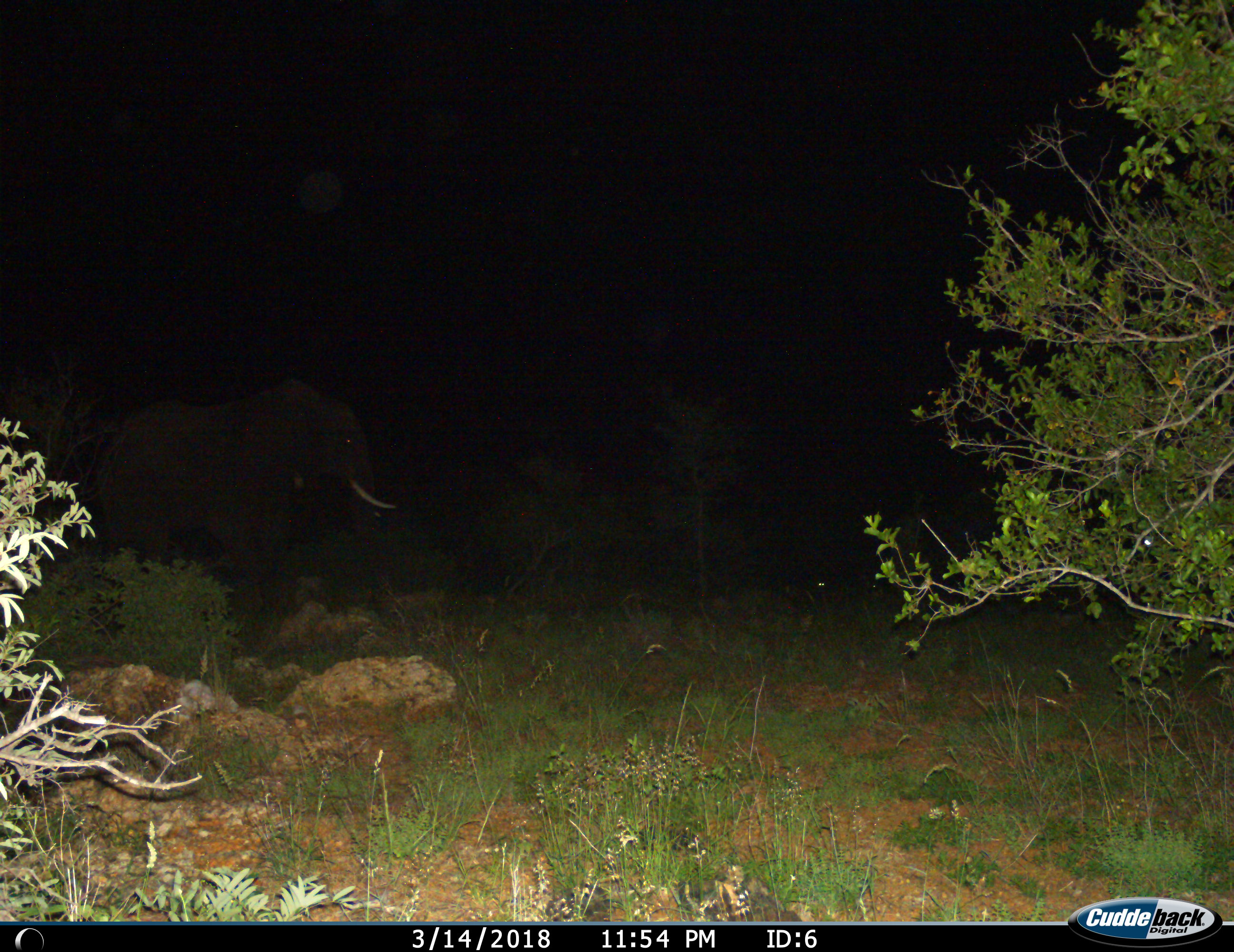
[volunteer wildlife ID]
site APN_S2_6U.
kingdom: Animalia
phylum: Chordata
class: Mammalia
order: Proboscidea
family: Elephantidae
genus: Loxodonta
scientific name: Loxodonta africana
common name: african bush elephant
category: elephant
Elephant (african bush elephant) (Loxodonta africana), count 1. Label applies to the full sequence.